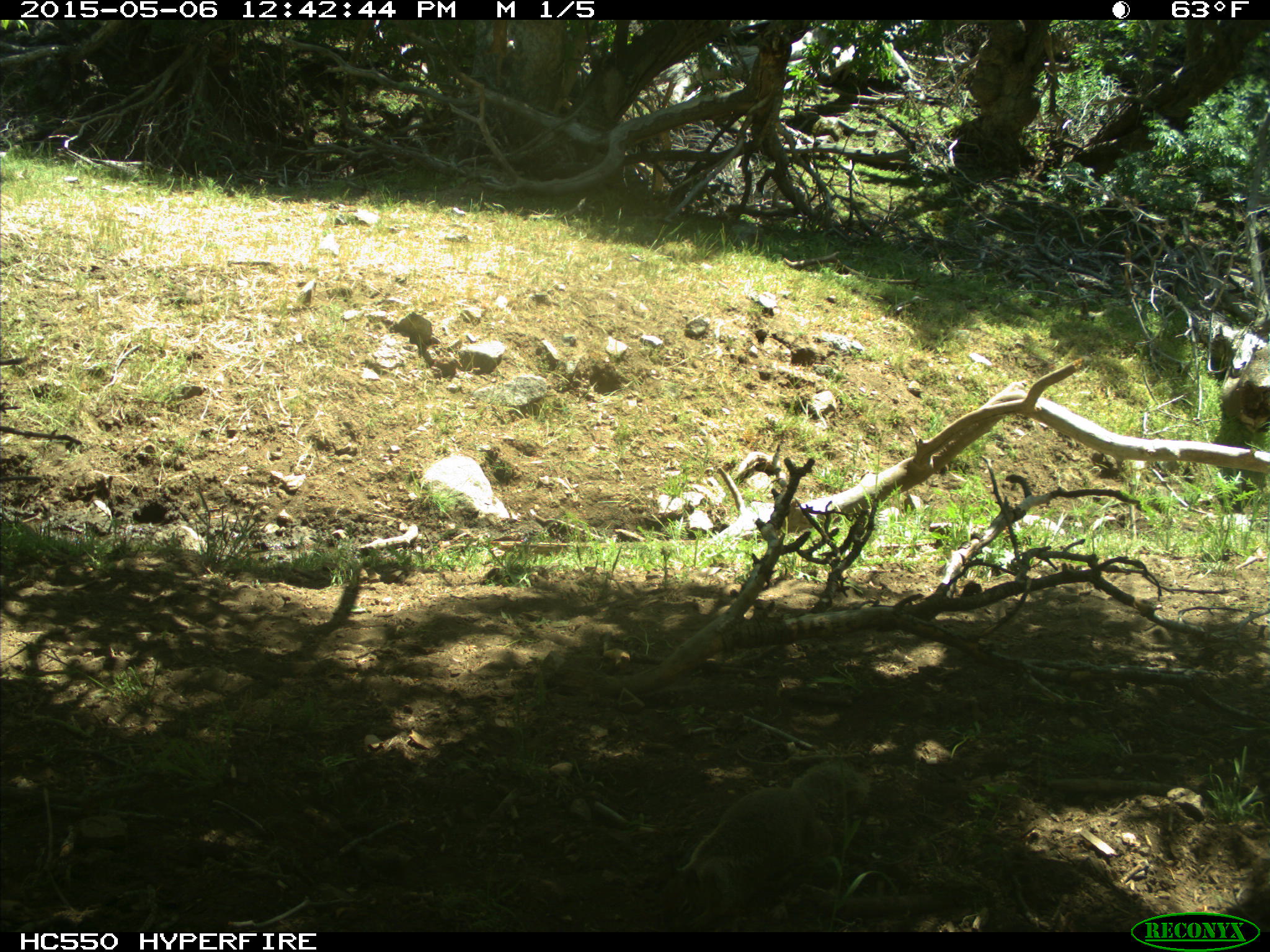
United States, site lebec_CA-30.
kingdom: Animalia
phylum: Chordata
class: Mammalia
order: Rodentia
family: Sciuridae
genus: Otospermophilus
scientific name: Otospermophilus beecheyi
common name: california ground squirrel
Otospermophilus beecheyi (california ground squirrel).